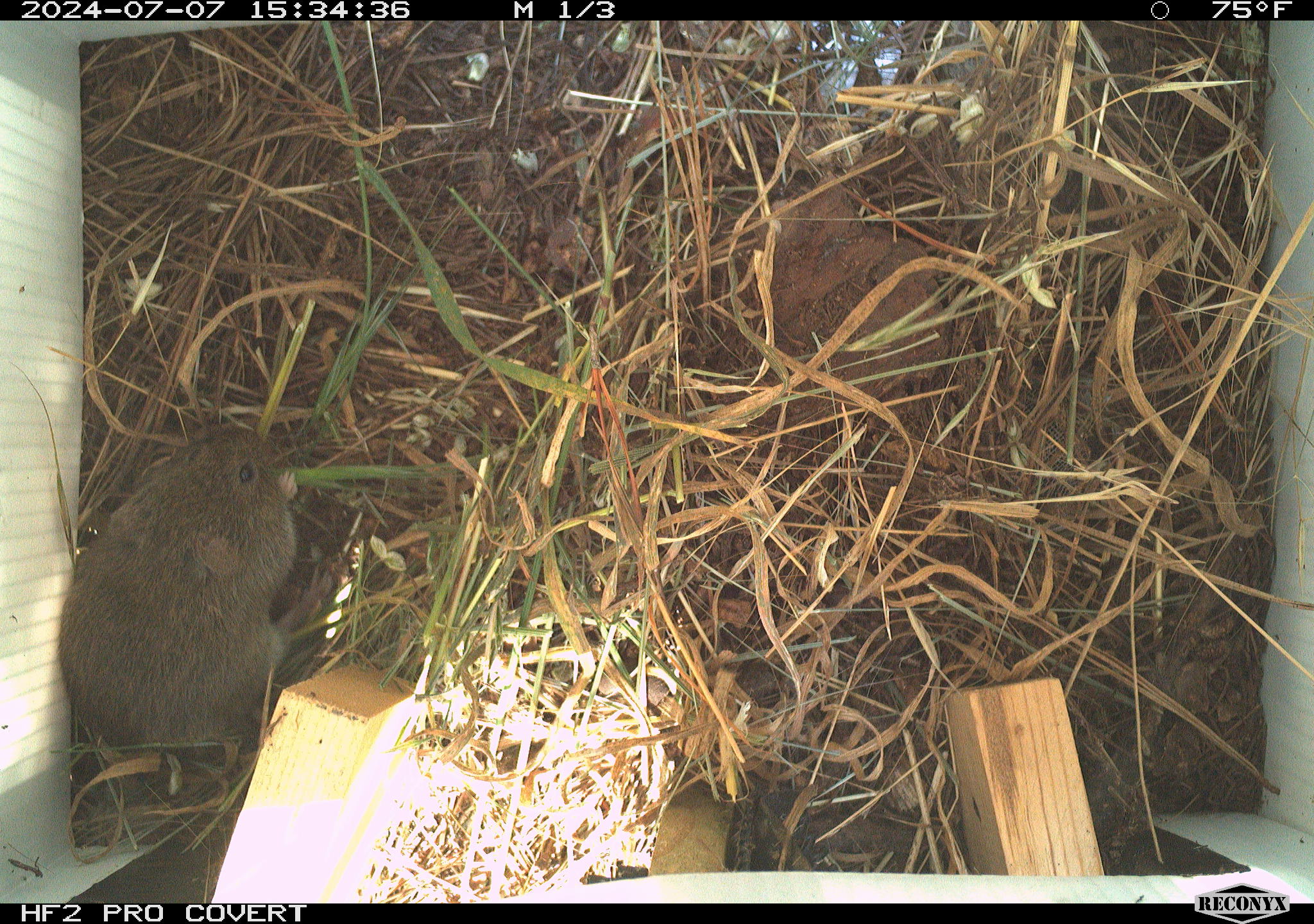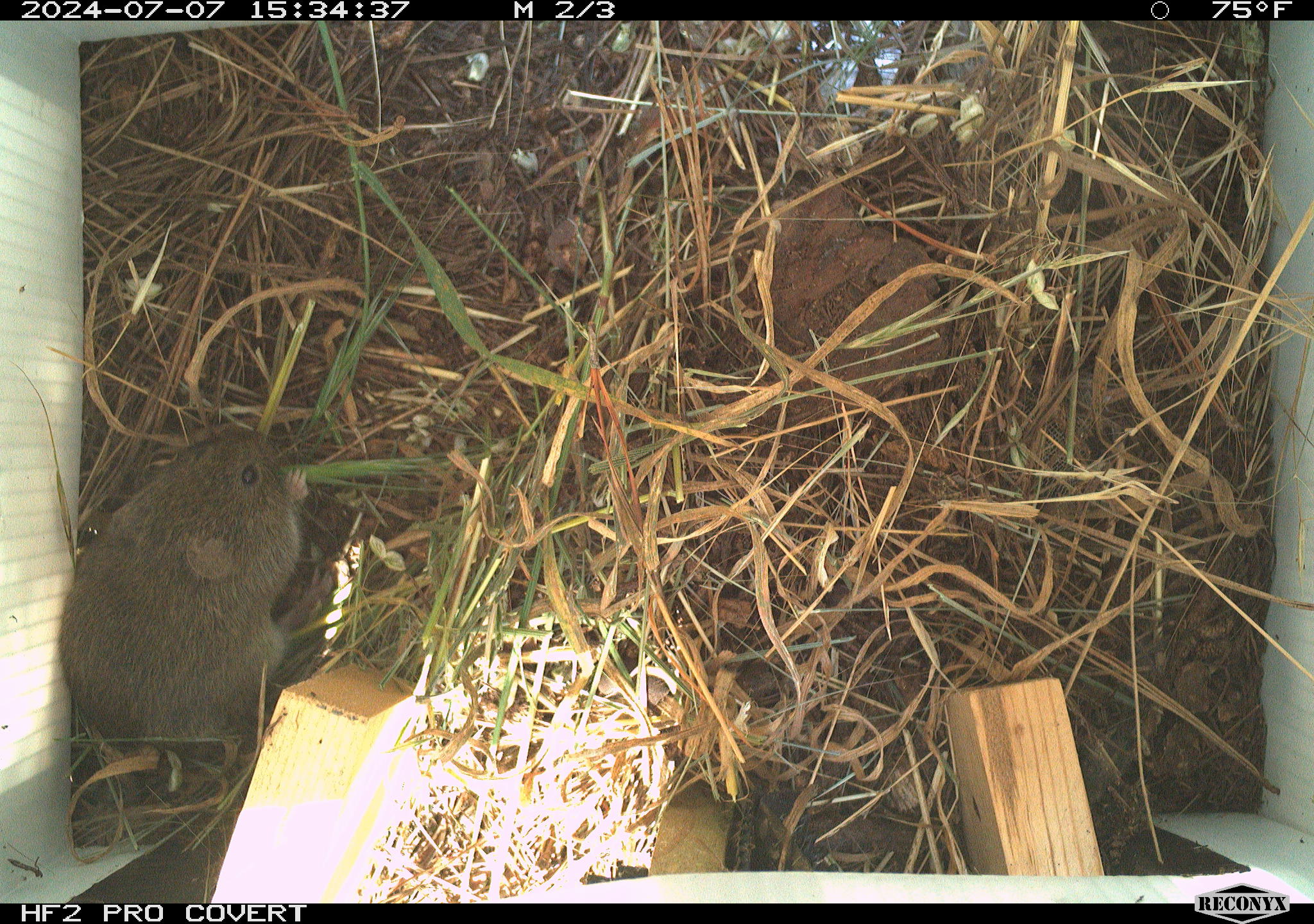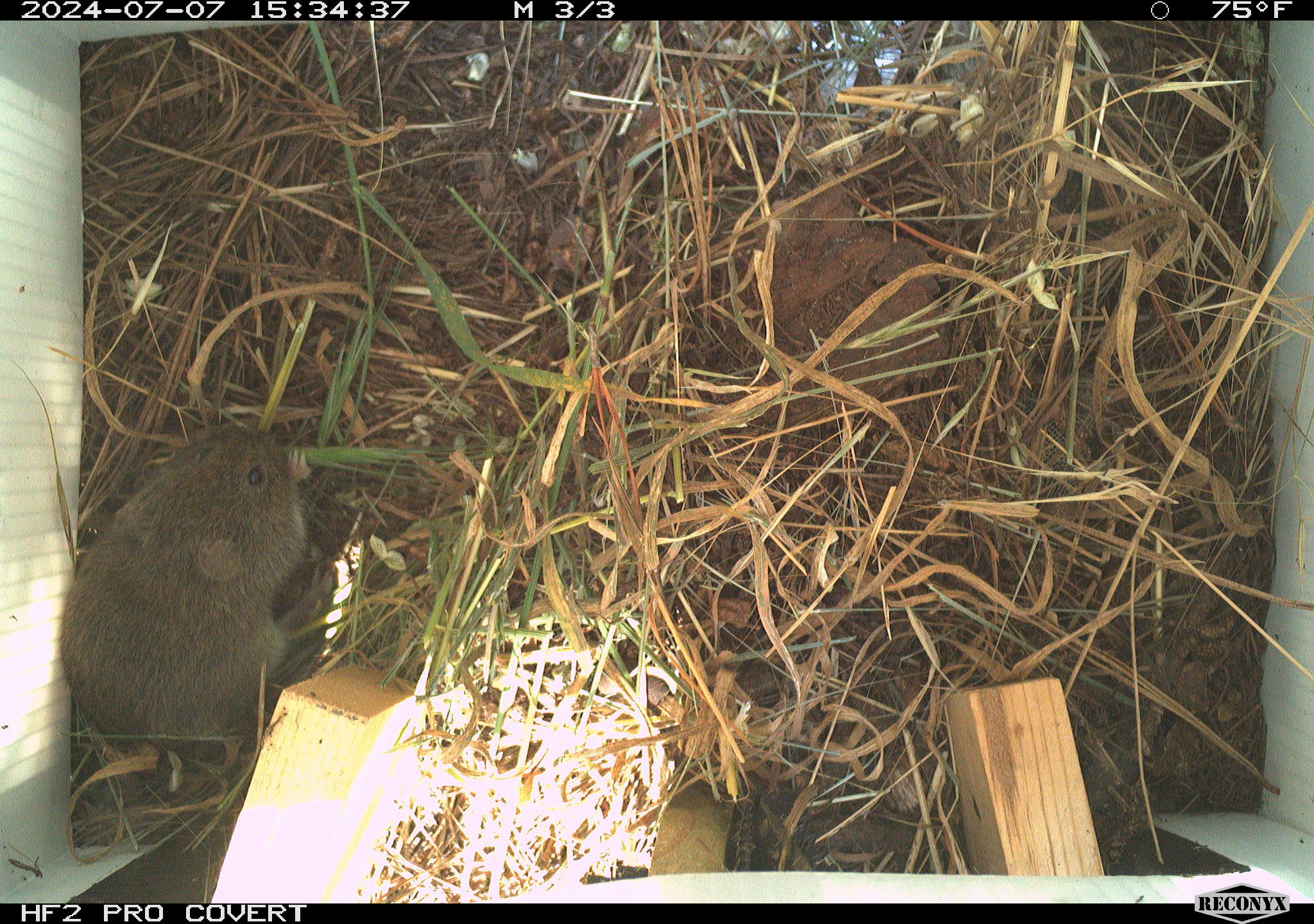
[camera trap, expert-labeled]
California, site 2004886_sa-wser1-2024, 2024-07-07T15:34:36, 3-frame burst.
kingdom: Animalia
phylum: Chordata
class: Mammalia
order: Rodentia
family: Cricetidae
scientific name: Arvicolinae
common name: voles, lemmings, and muskrats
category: arvicolinae subfamily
Arvicolinae subfamily (voles, lemmings, and muskrats) (Arvicolinae).